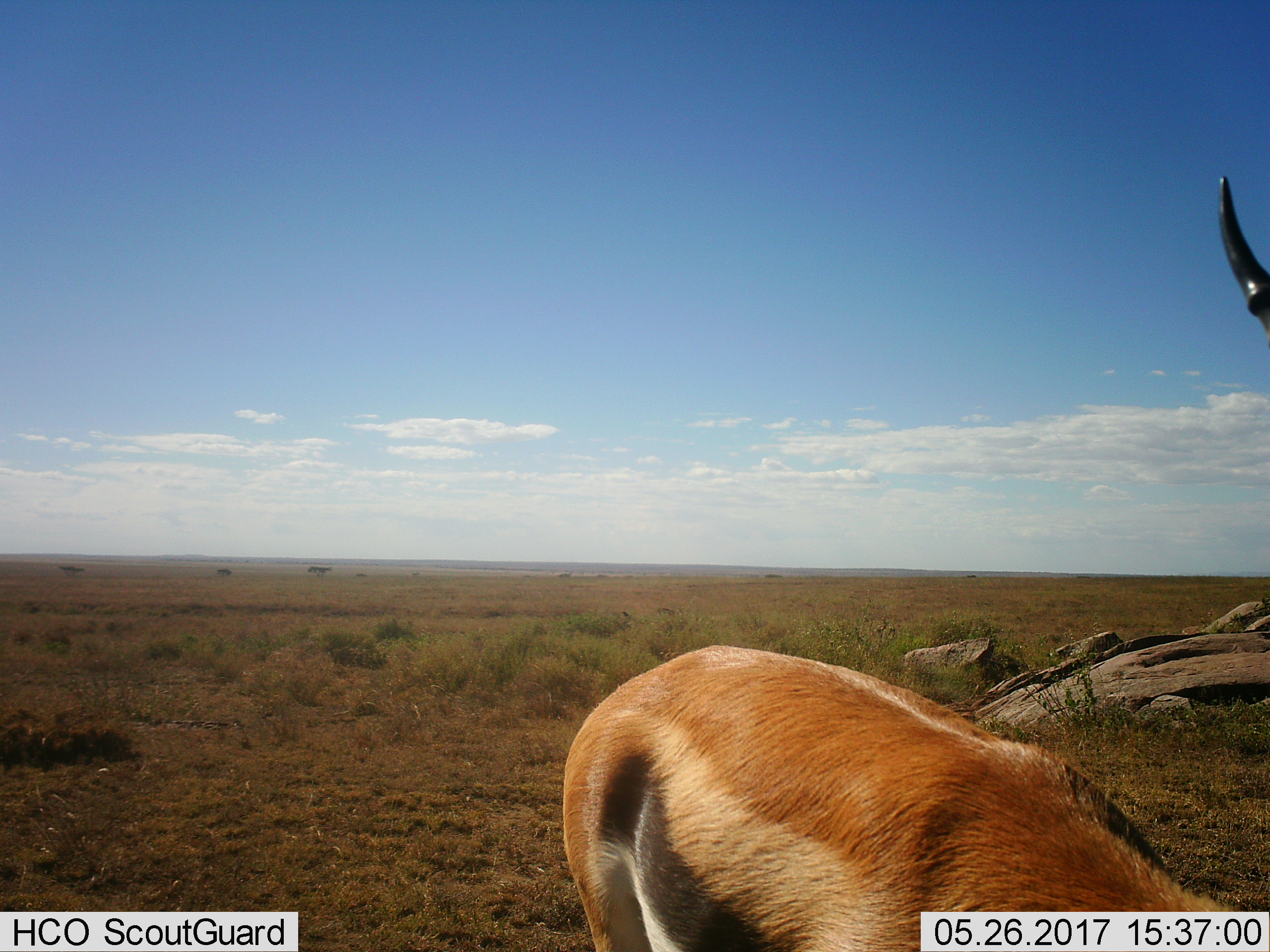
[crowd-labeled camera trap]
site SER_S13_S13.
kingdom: Animalia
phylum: Chordata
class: Mammalia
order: Artiodactyla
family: Bovidae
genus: Eudorcas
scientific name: Eudorcas thomsonii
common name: thomson's gazelle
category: gazellethomsons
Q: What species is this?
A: Gazellethomsons (thomson's gazelle) (Eudorcas thomsonii).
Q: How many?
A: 1.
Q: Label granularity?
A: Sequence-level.